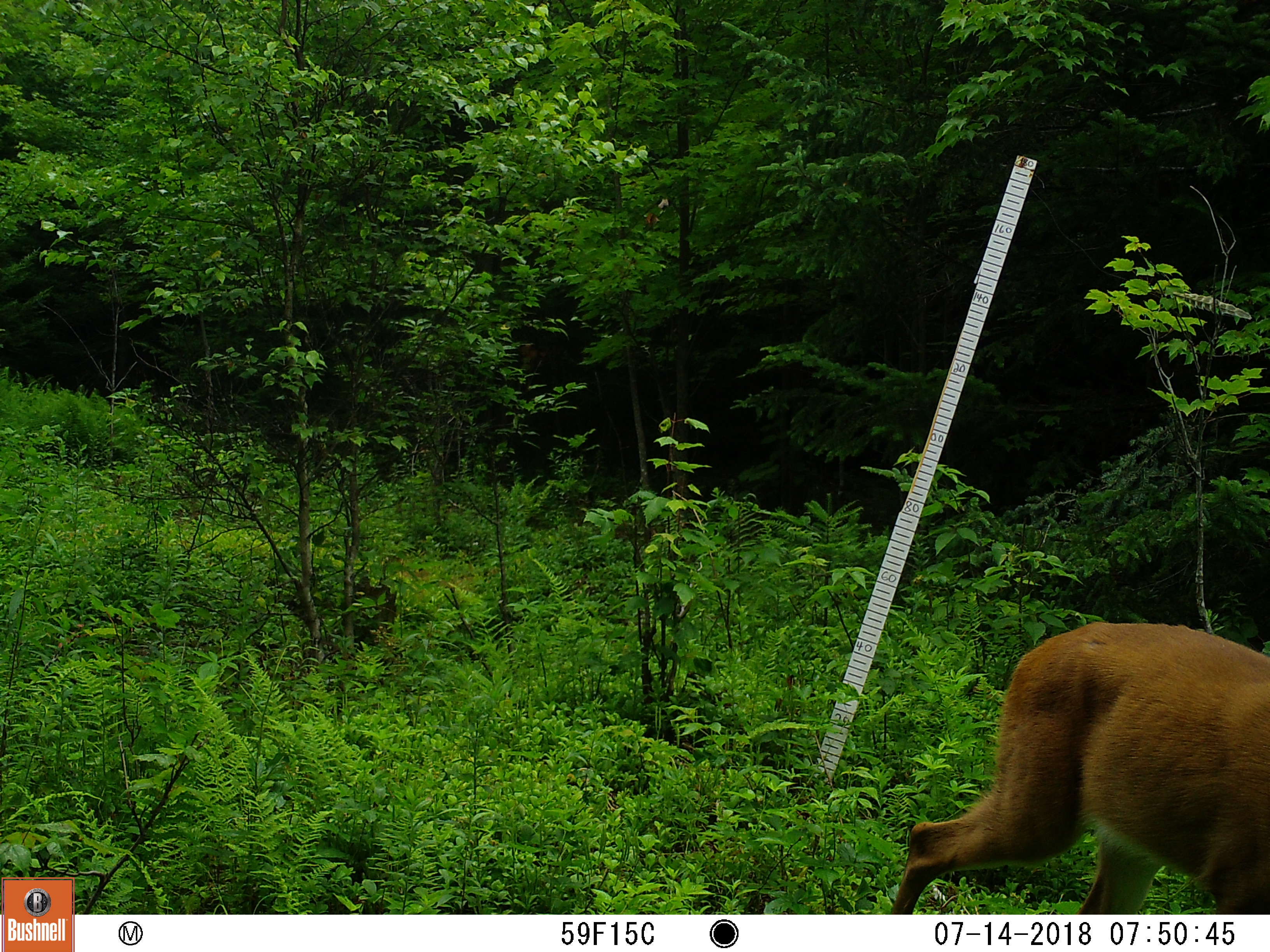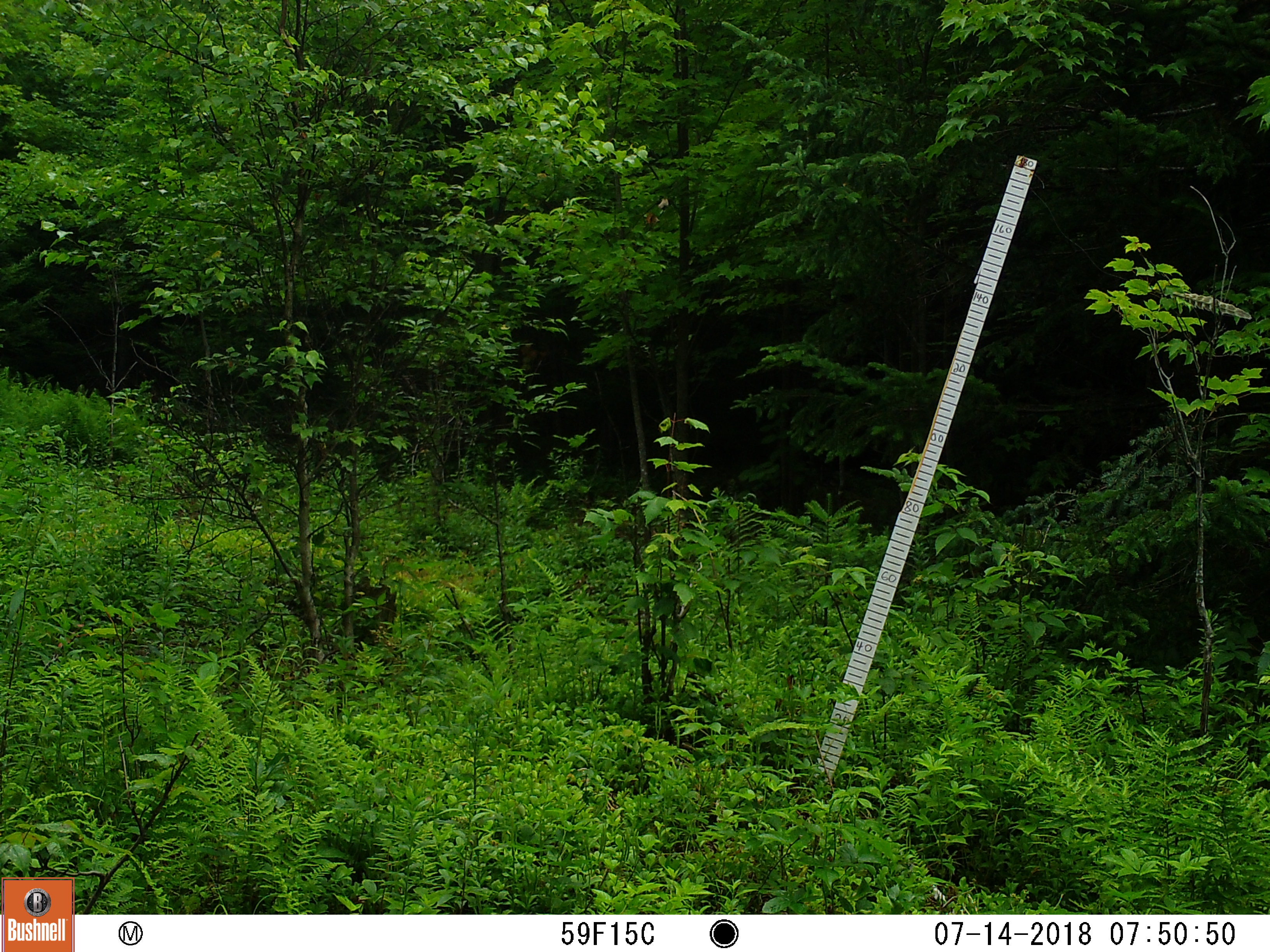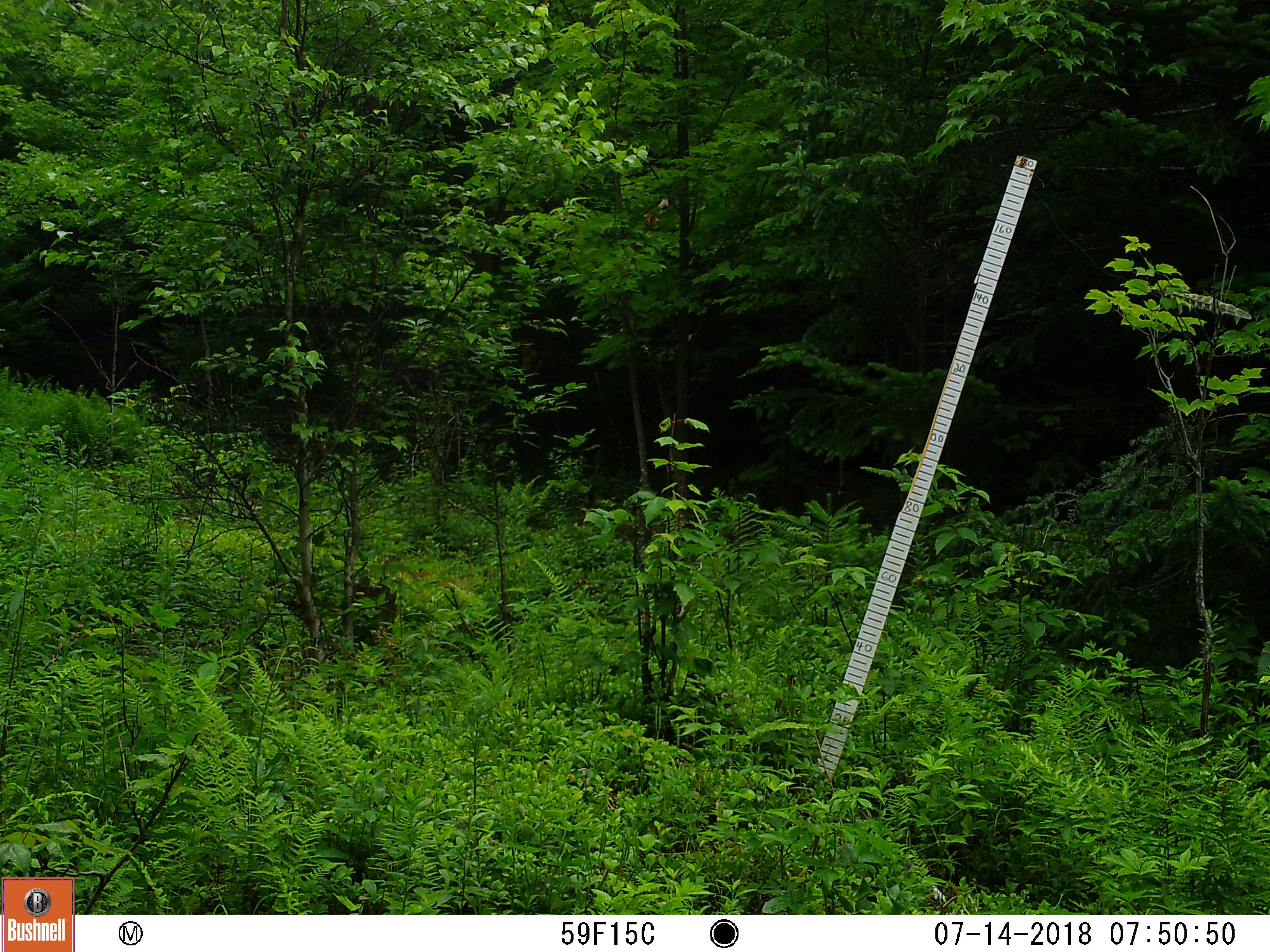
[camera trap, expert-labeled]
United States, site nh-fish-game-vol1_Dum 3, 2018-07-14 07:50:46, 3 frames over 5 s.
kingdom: Animalia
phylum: Chordata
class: Mammalia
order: Artiodactyla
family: Cervidae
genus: Odocoileus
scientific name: Odocoileus virginianus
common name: white-tailed deer